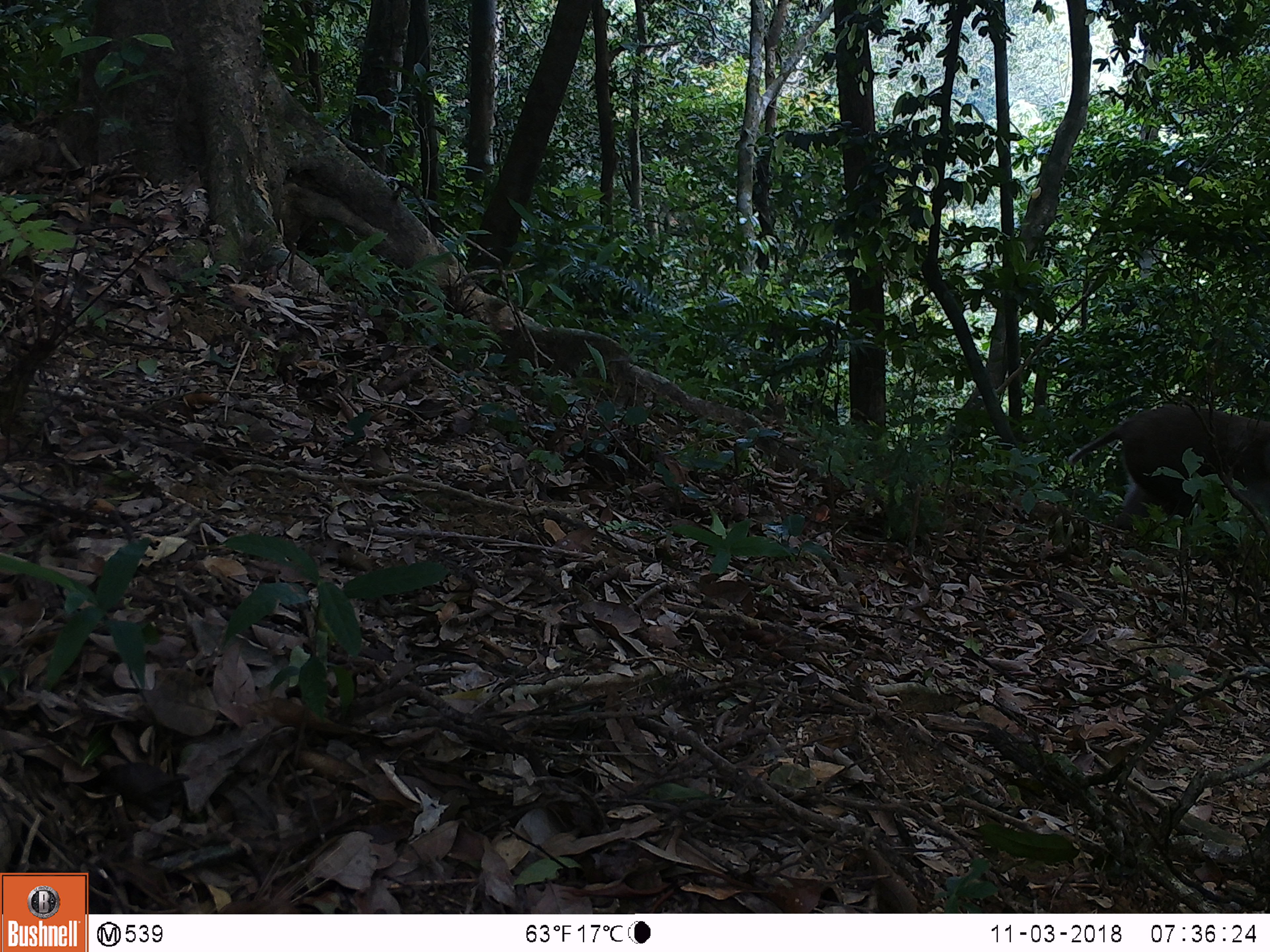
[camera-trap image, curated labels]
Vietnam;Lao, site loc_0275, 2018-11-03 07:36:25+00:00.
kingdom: Animalia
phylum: Chordata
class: Mammalia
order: Primates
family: Cercopithecidae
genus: Macaca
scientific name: Macaca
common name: macaques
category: assam or rhesus macaque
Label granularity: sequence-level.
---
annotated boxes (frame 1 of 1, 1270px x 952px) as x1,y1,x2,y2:
assam or rhesus macaque: 1065,397,1270,548